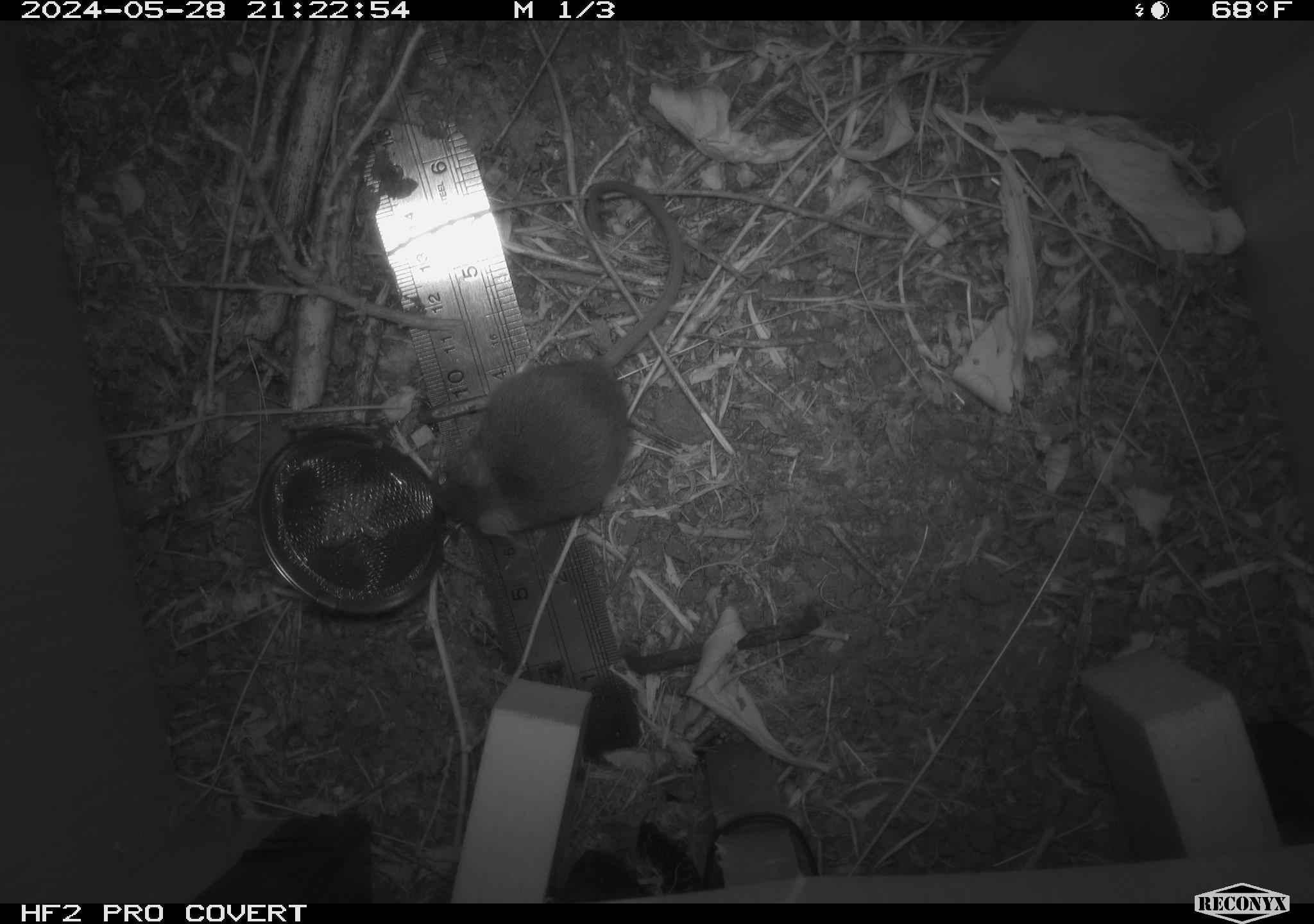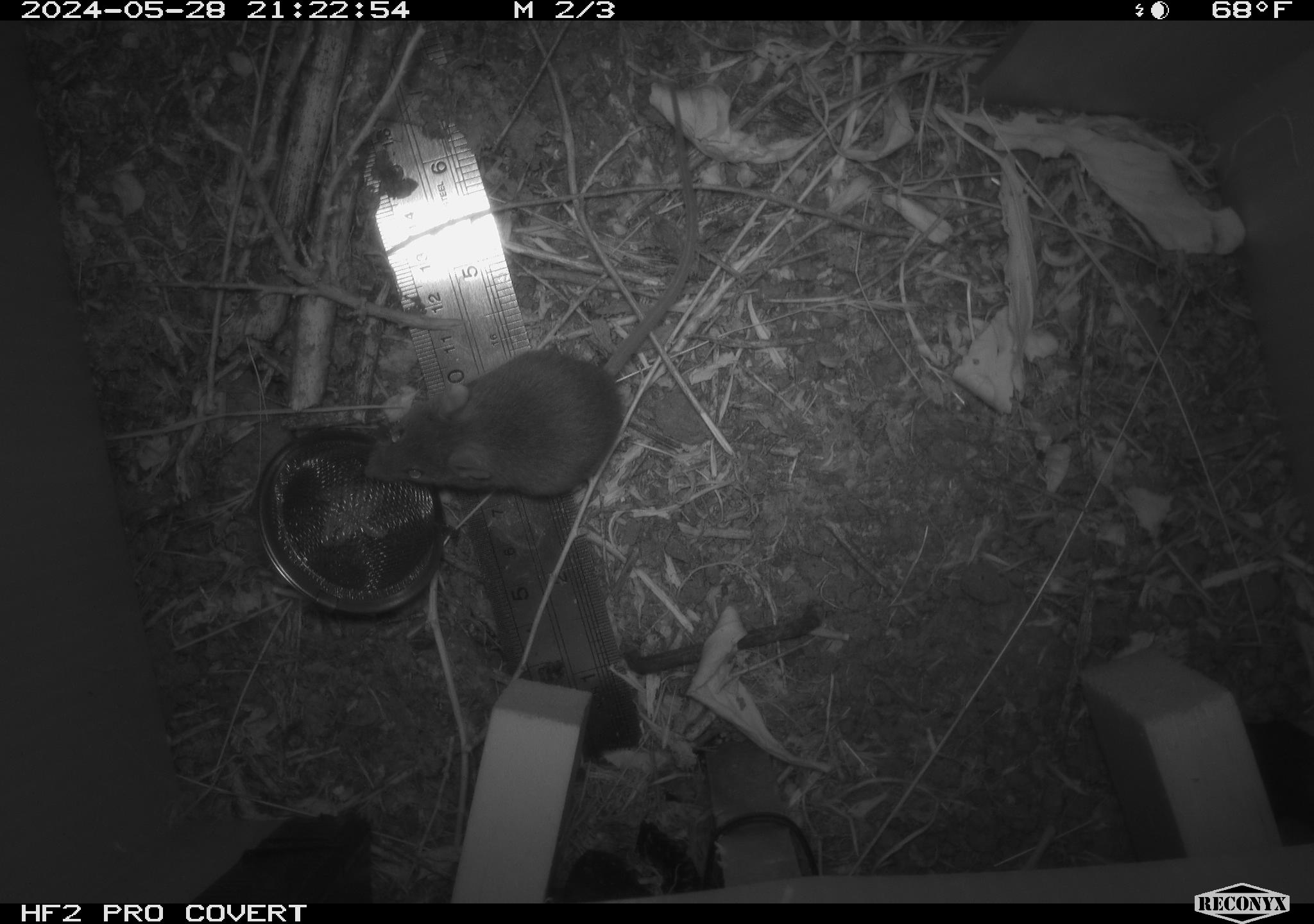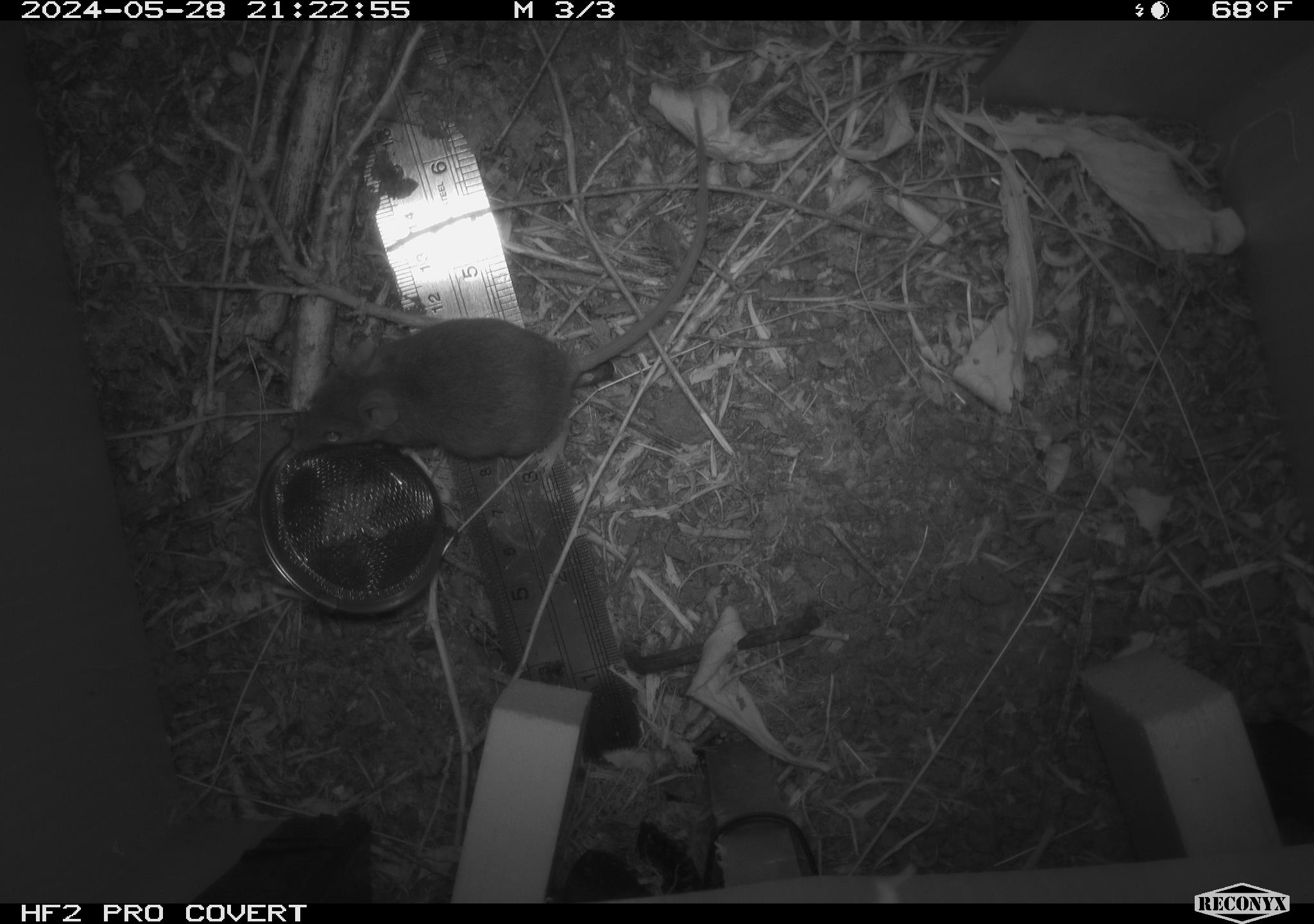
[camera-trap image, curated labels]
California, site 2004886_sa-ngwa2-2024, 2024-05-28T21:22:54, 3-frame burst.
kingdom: Animalia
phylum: Chordata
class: Mammalia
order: Rodentia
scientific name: Rodentia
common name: mouse species